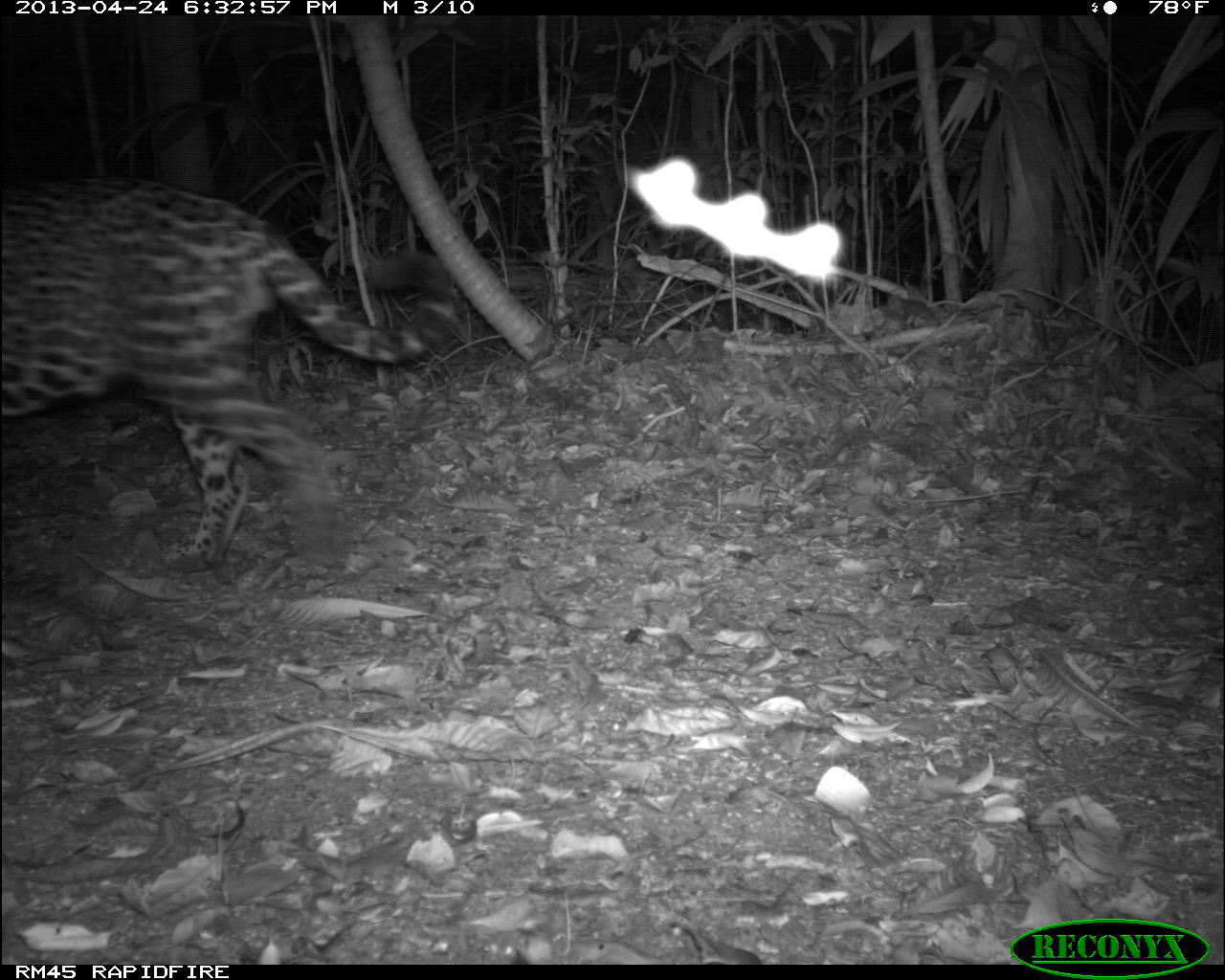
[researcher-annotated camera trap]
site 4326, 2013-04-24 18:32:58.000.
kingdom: Animalia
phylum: Chordata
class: Mammalia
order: Carnivora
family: Felidae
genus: Panthera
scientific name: Panthera onca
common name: jaguar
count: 1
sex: male